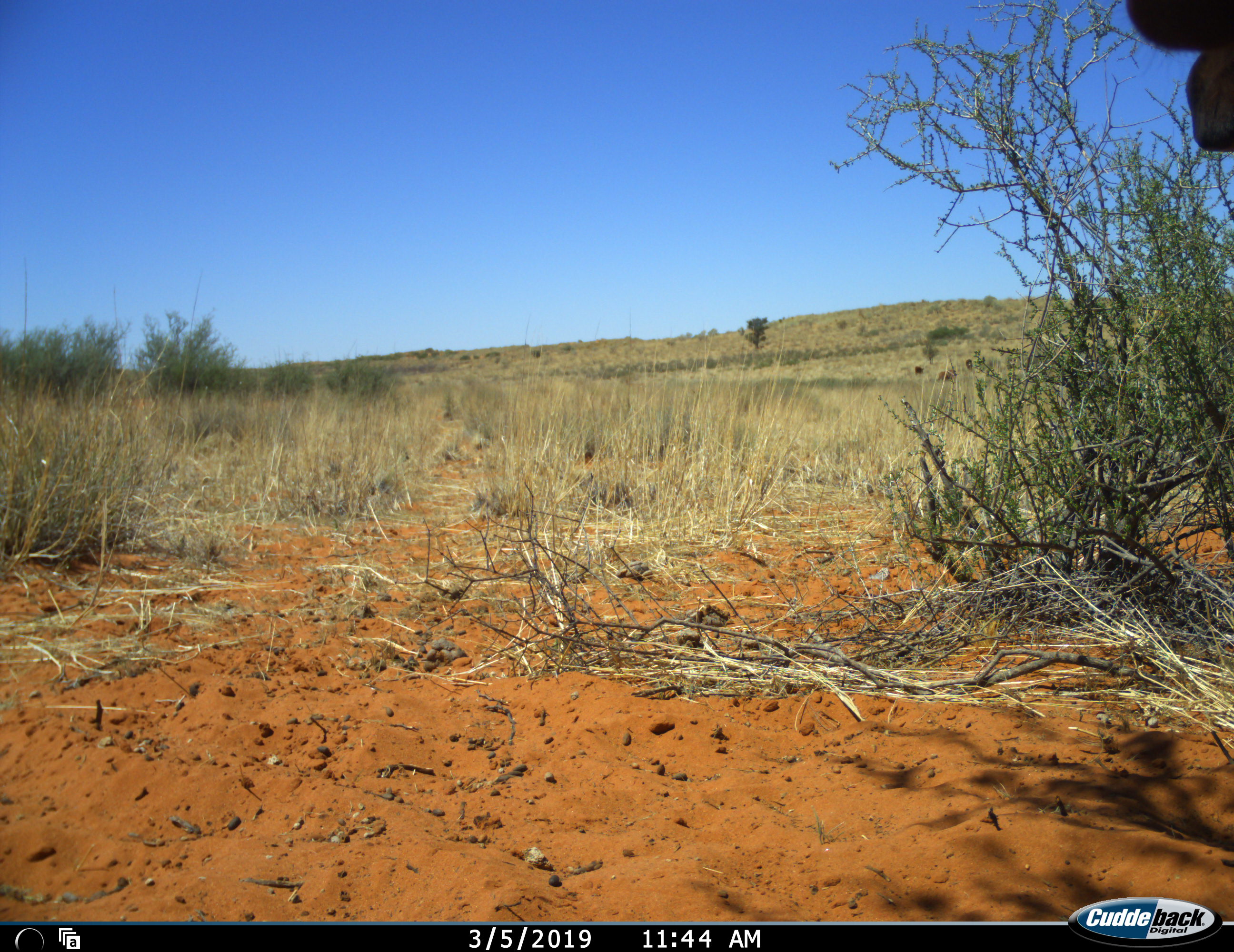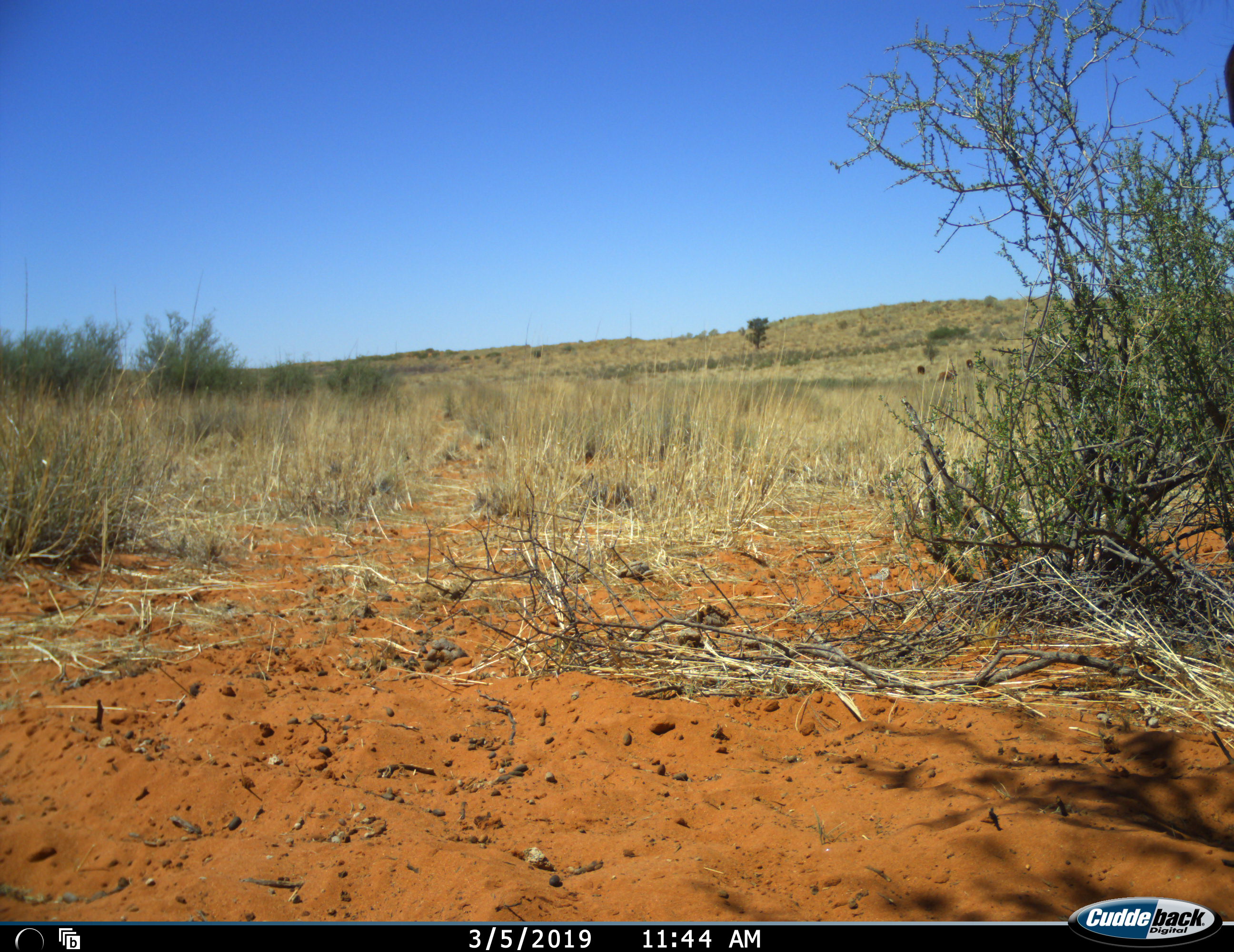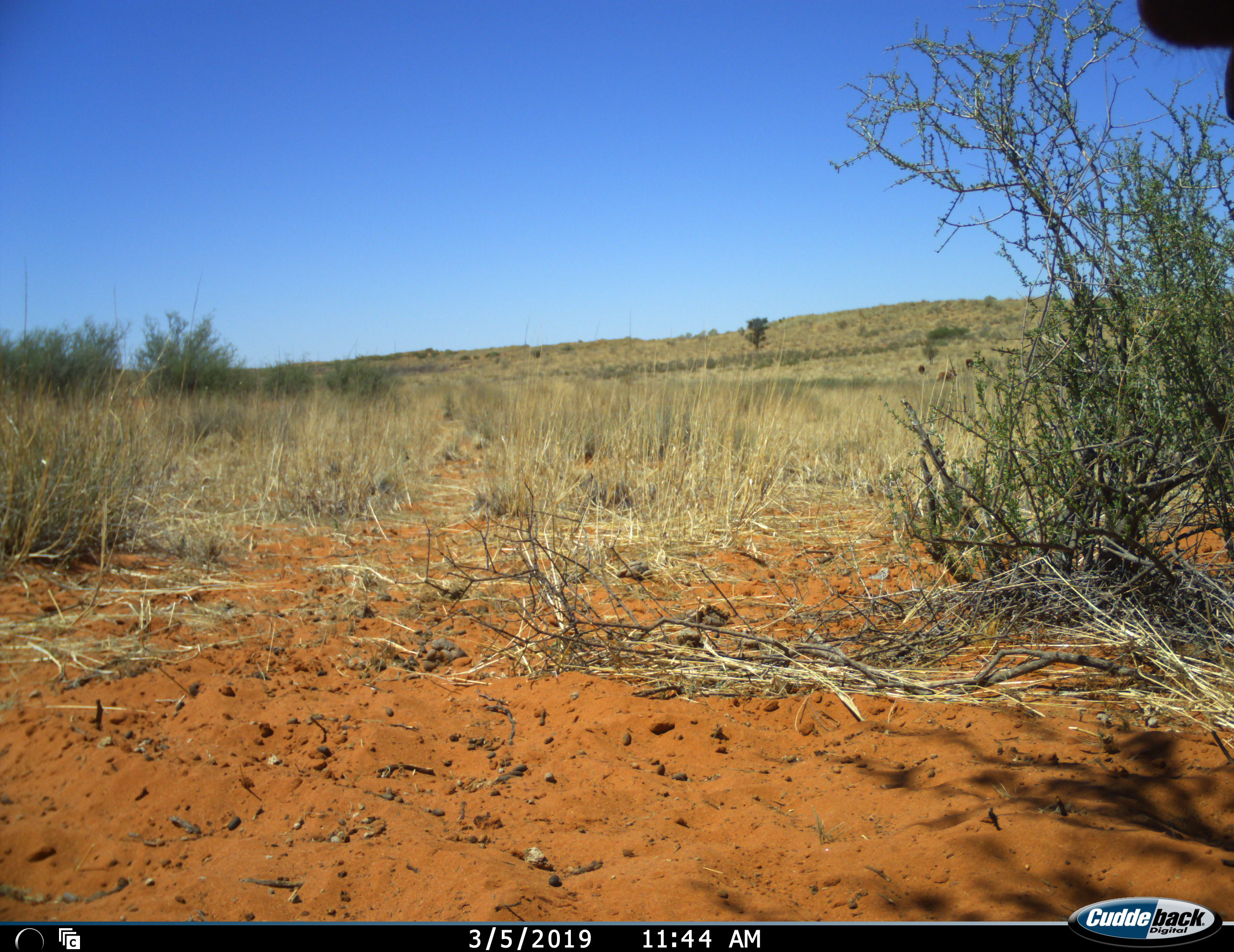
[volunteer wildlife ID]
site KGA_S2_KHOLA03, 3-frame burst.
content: unidentified animal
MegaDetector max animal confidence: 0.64